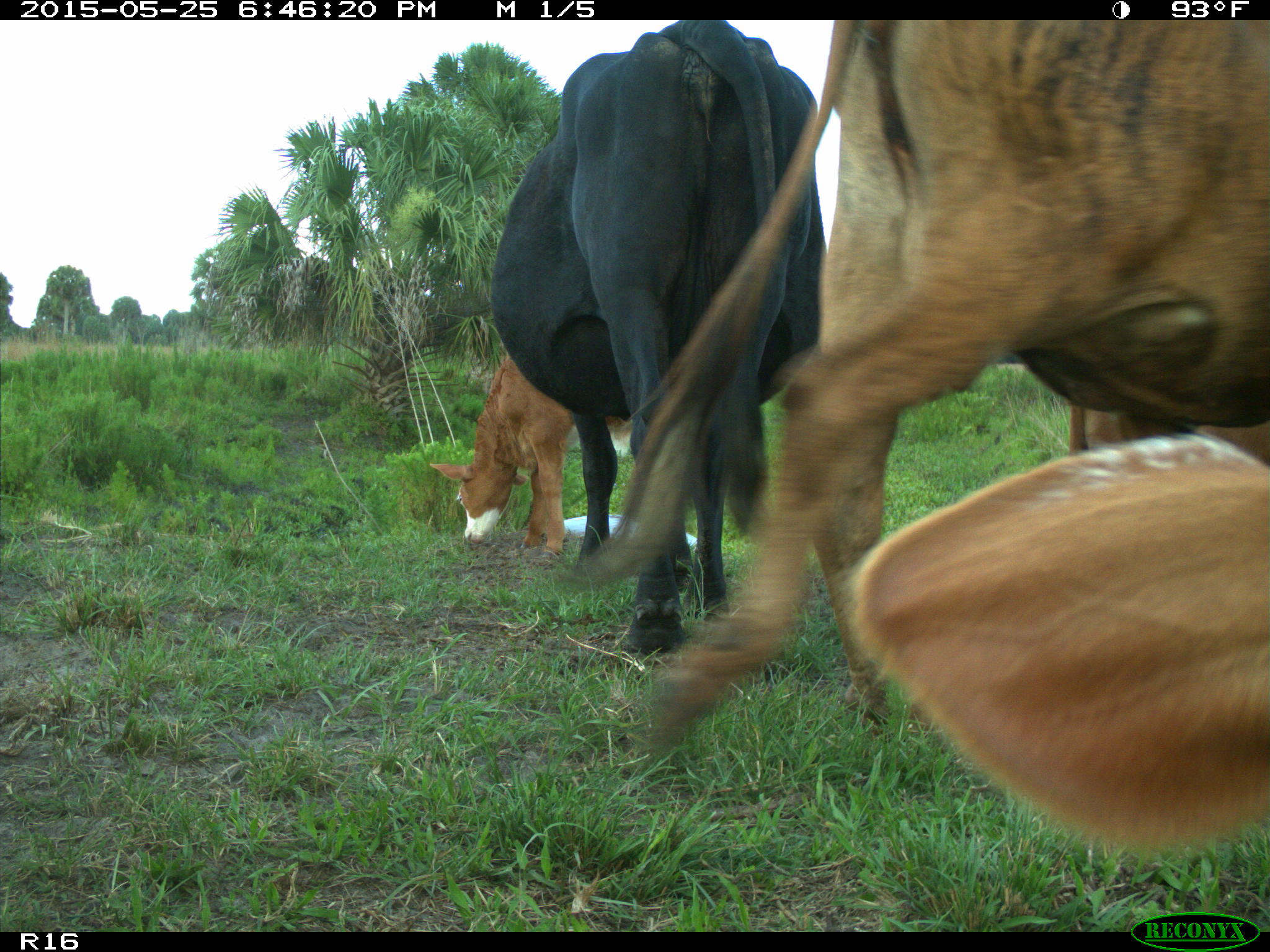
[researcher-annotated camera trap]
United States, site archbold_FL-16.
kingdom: Animalia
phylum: Chordata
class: Mammalia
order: Artiodactyla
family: Bovidae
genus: Bos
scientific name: Bos taurus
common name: domestic cow